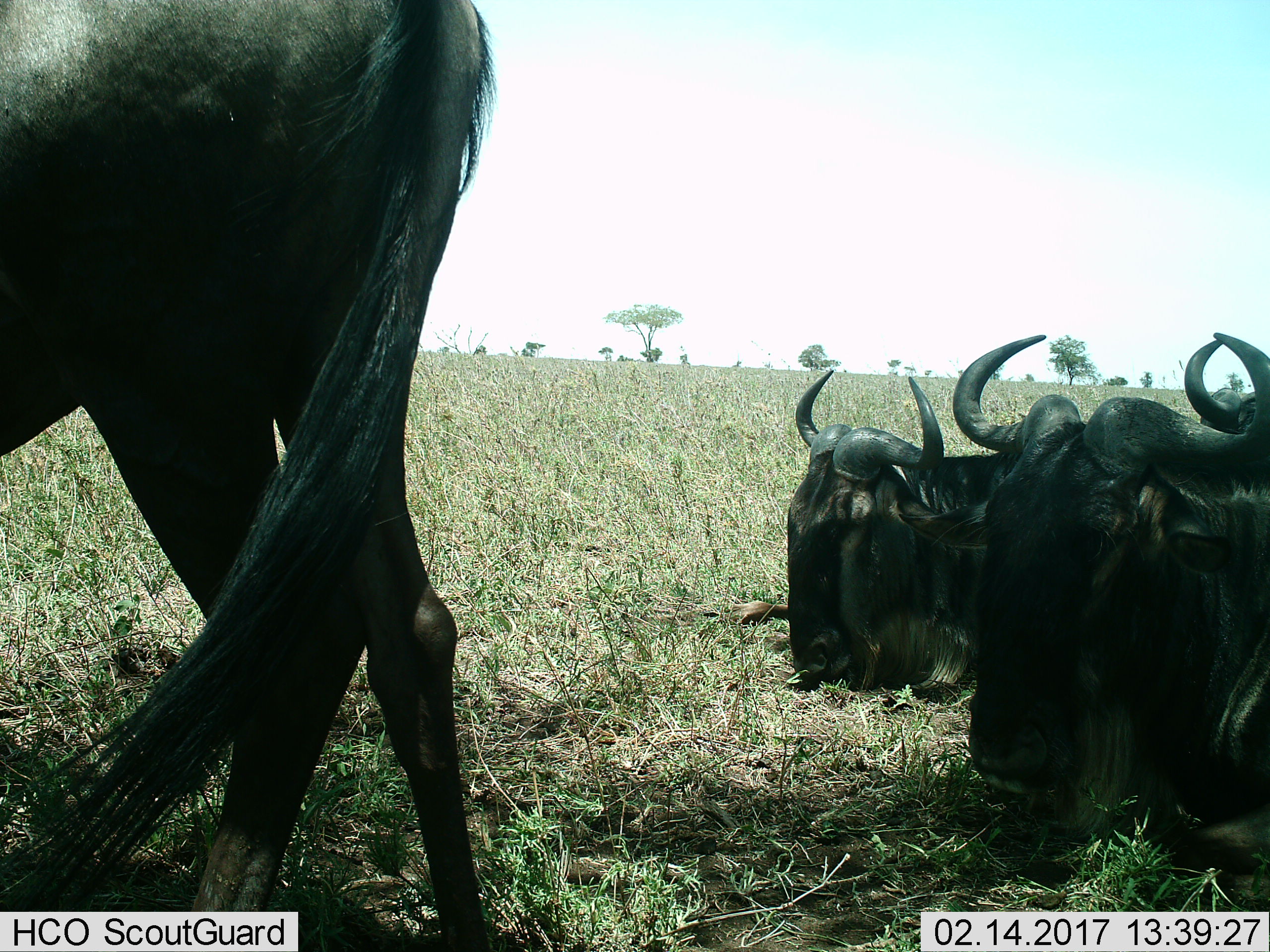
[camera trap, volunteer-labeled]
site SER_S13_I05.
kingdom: Animalia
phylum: Chordata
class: Mammalia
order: Artiodactyla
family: Bovidae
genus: Connochaetes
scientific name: Connochaetes taurinus taurinus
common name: blue wildebeest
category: wildebeestblue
Wildebeestblue (blue wildebeest) (Connochaetes taurinus taurinus), count 4. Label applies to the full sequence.